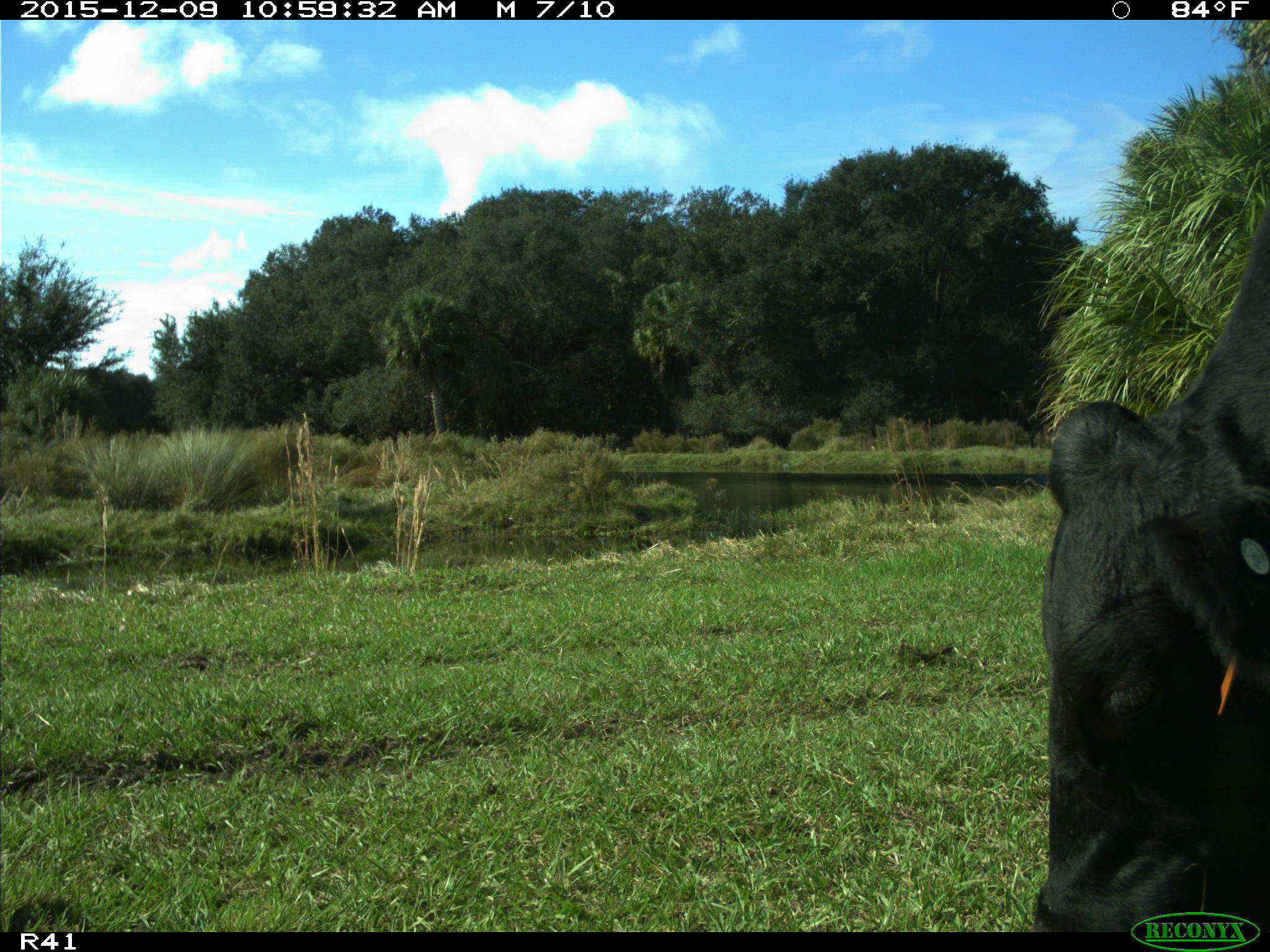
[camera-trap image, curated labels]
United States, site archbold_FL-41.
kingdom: Animalia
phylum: Chordata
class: Mammalia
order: Artiodactyla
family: Bovidae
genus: Bos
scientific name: Bos taurus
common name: domestic cow